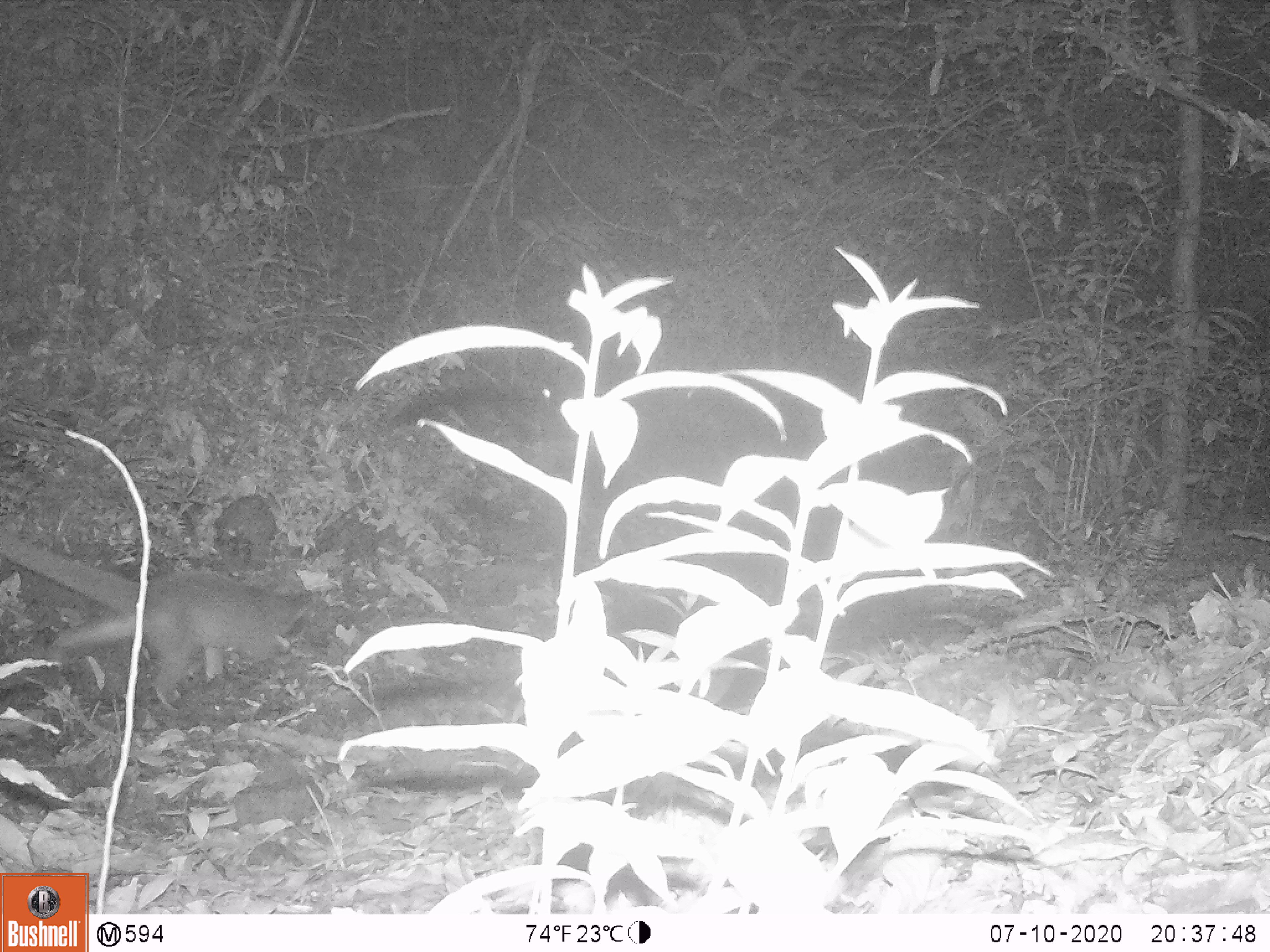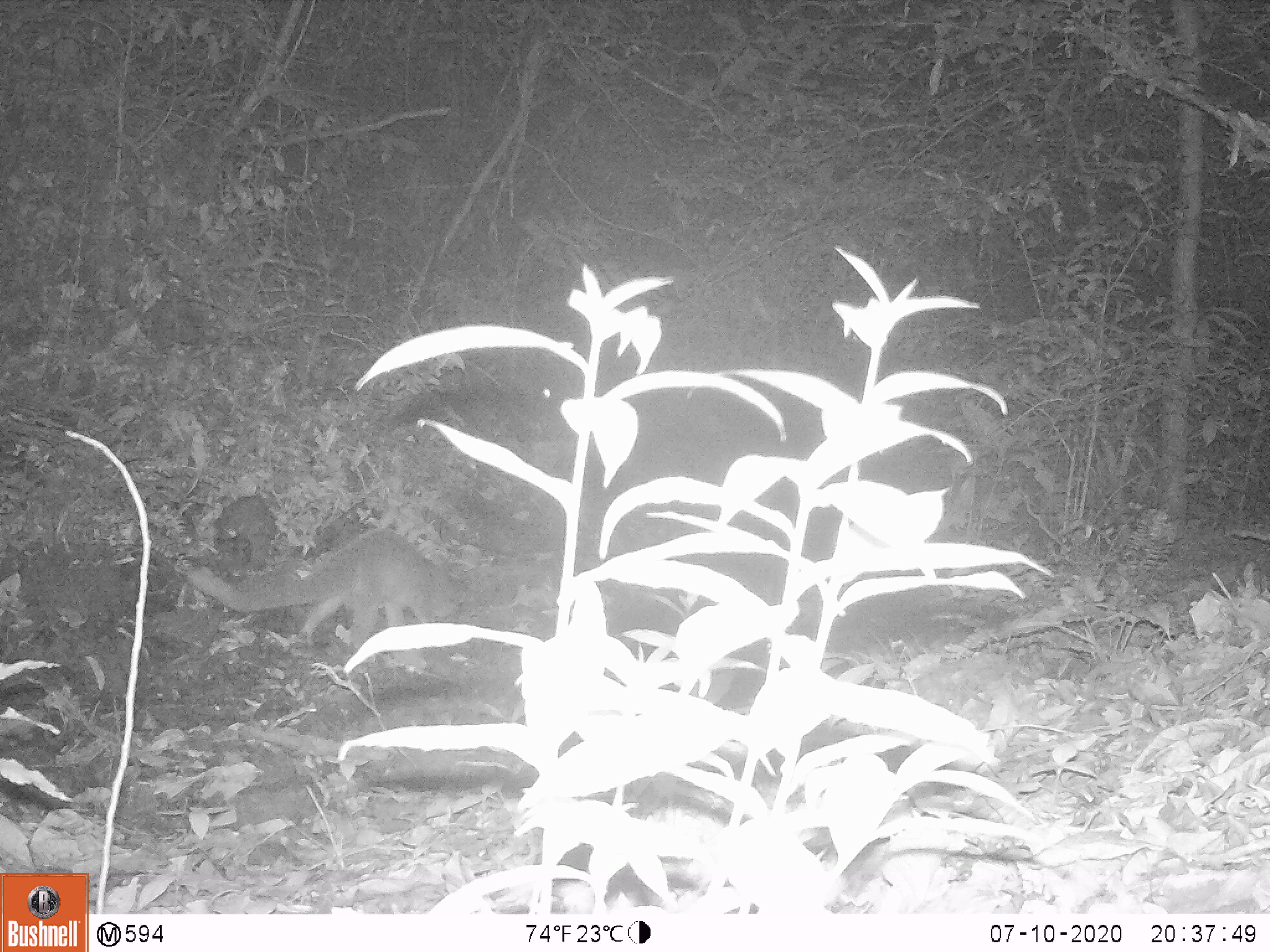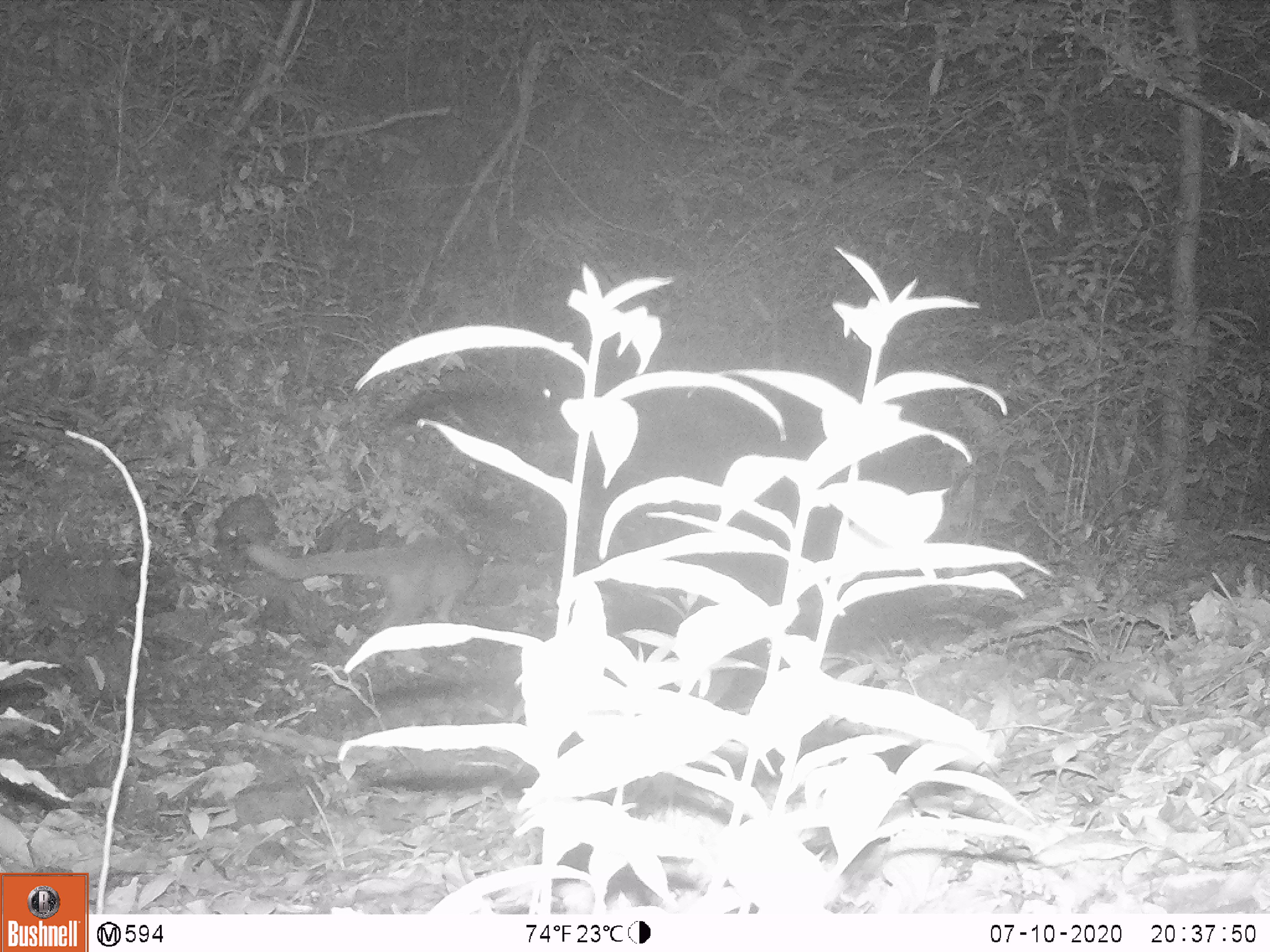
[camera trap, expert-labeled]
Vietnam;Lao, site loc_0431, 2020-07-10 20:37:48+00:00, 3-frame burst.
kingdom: Animalia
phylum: Chordata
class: Mammalia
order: Carnivora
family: Viverridae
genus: Paguma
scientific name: Paguma larvata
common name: masked palm civet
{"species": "masked palm civet (Paguma larvata)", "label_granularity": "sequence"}